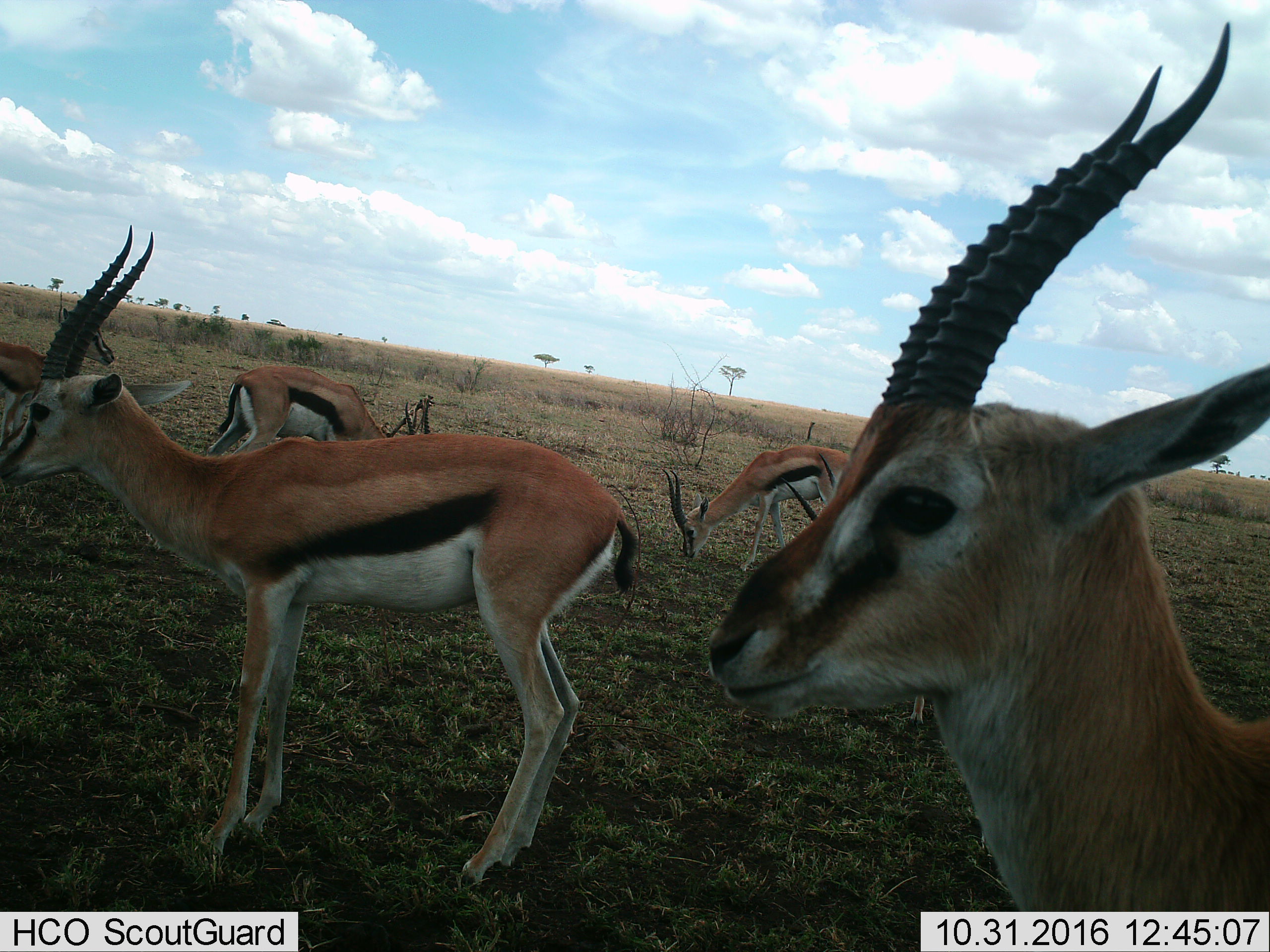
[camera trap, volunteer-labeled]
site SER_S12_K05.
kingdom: Animalia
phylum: Chordata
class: Mammalia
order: Artiodactyla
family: Bovidae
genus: Eudorcas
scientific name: Eudorcas thomsonii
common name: thomson's gazelle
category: gazellethomsons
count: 6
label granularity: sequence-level